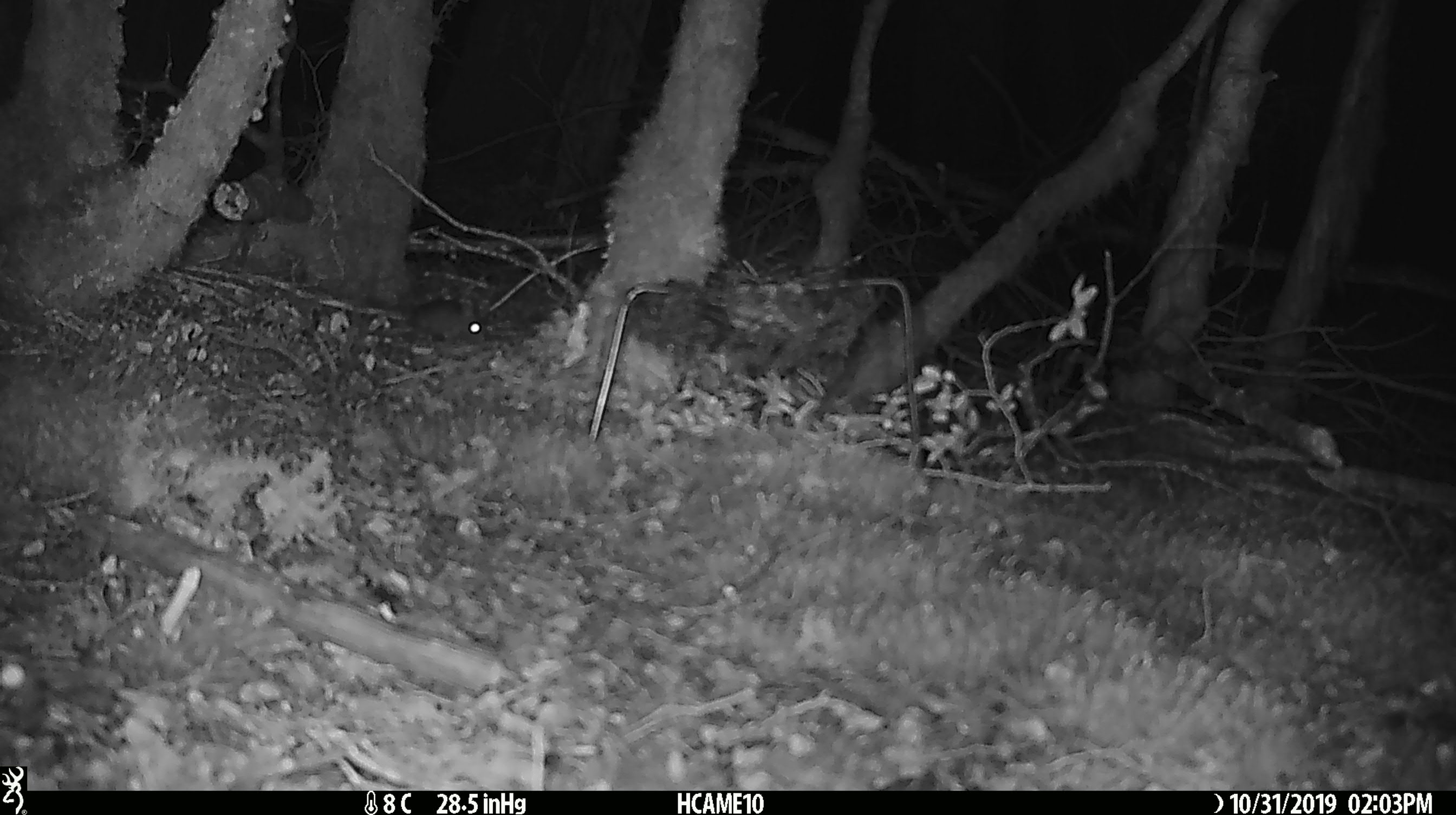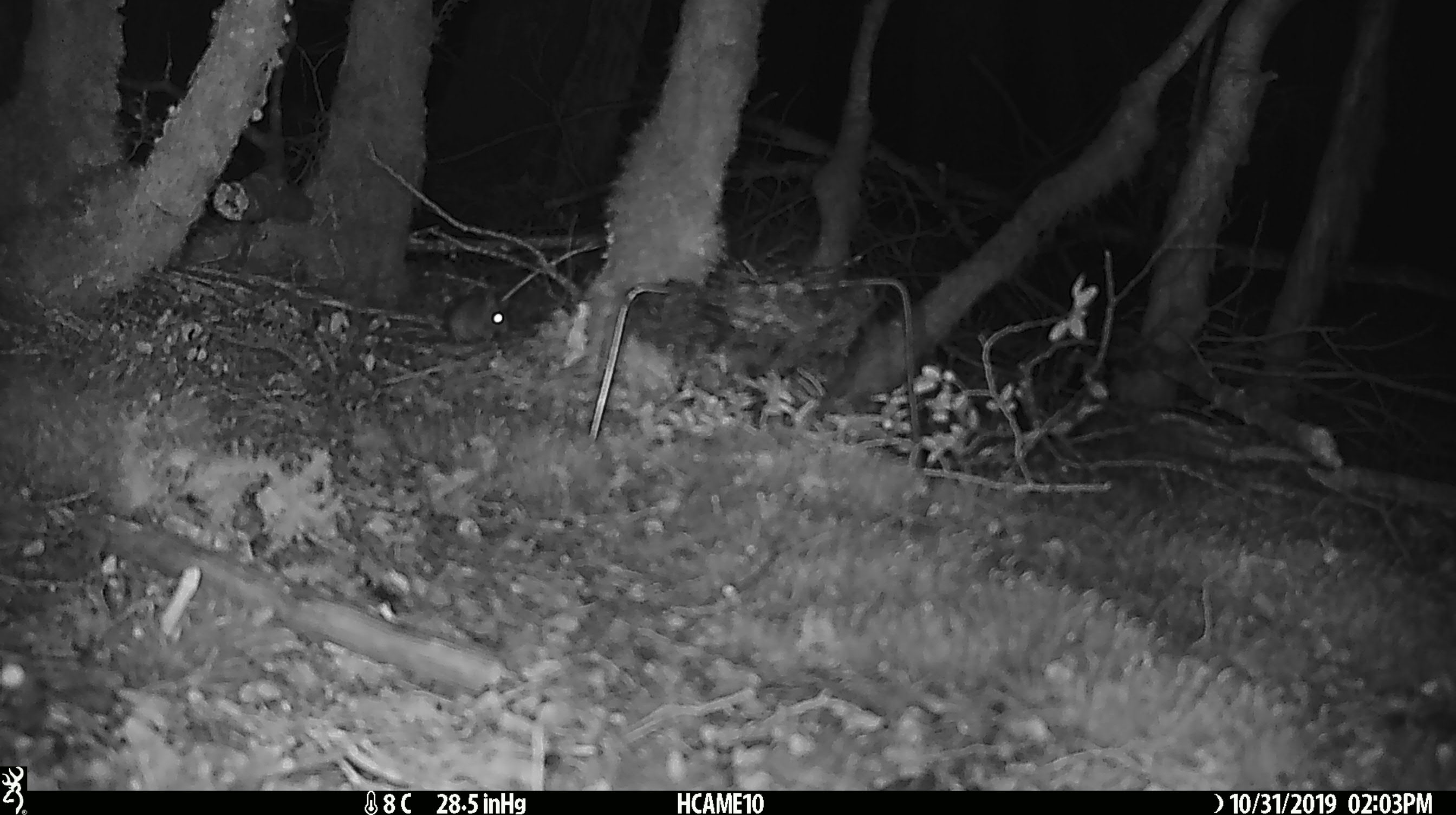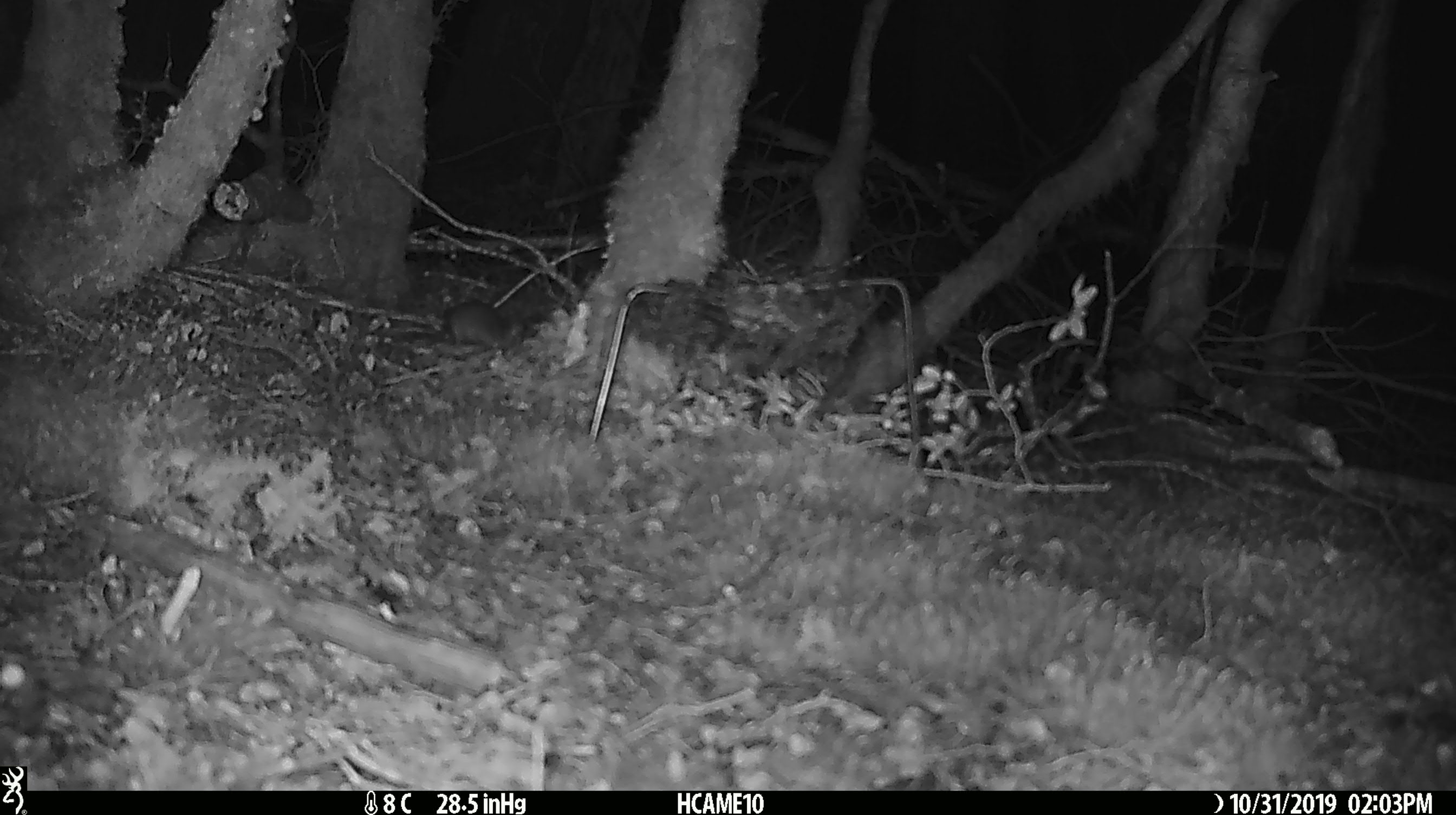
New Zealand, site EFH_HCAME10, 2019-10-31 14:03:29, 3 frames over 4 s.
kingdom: Animalia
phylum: Chordata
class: Mammalia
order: Rodentia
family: Muridae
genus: Mus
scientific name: Mus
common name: mouse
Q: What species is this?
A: Mouse (Mus).